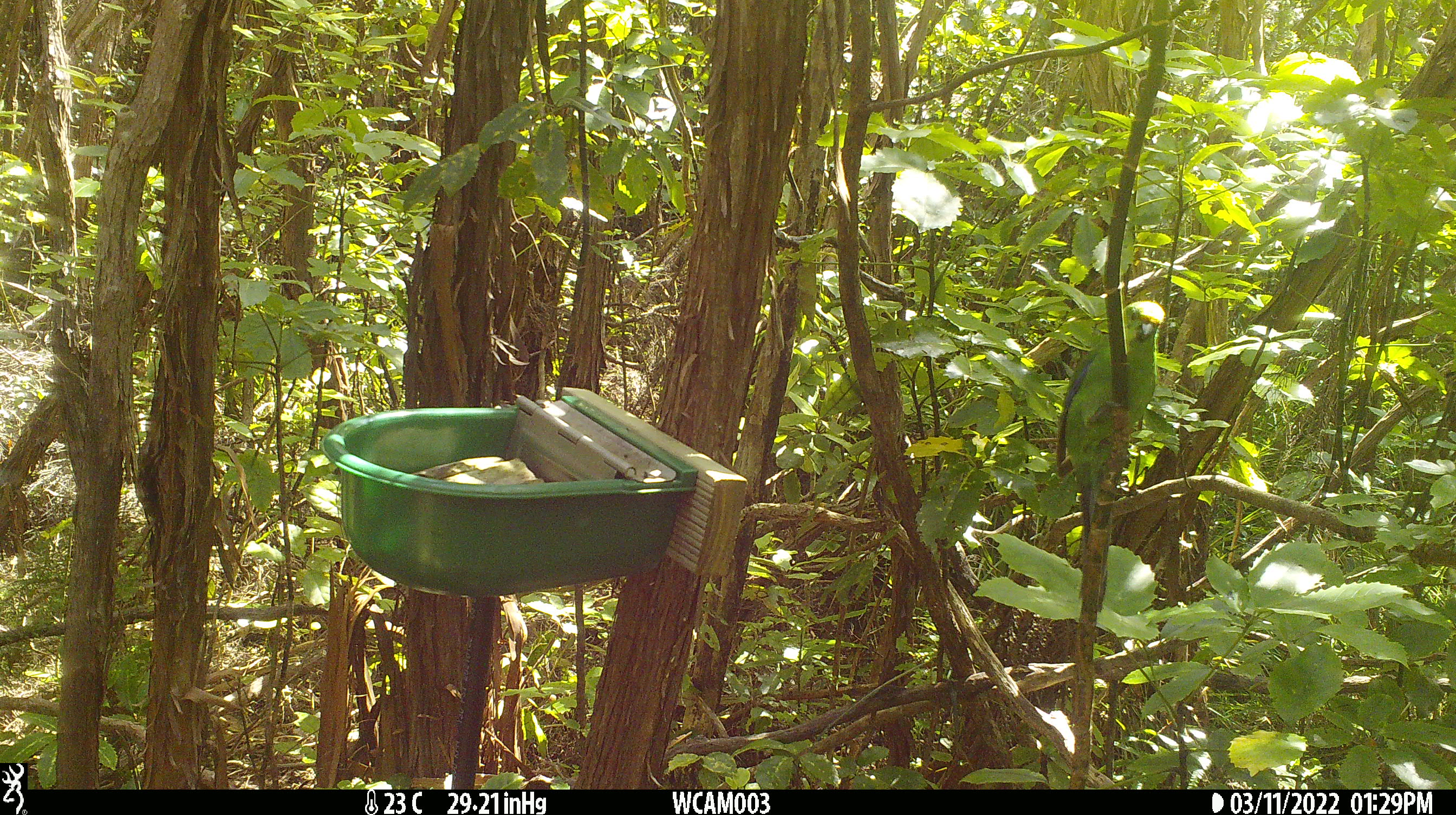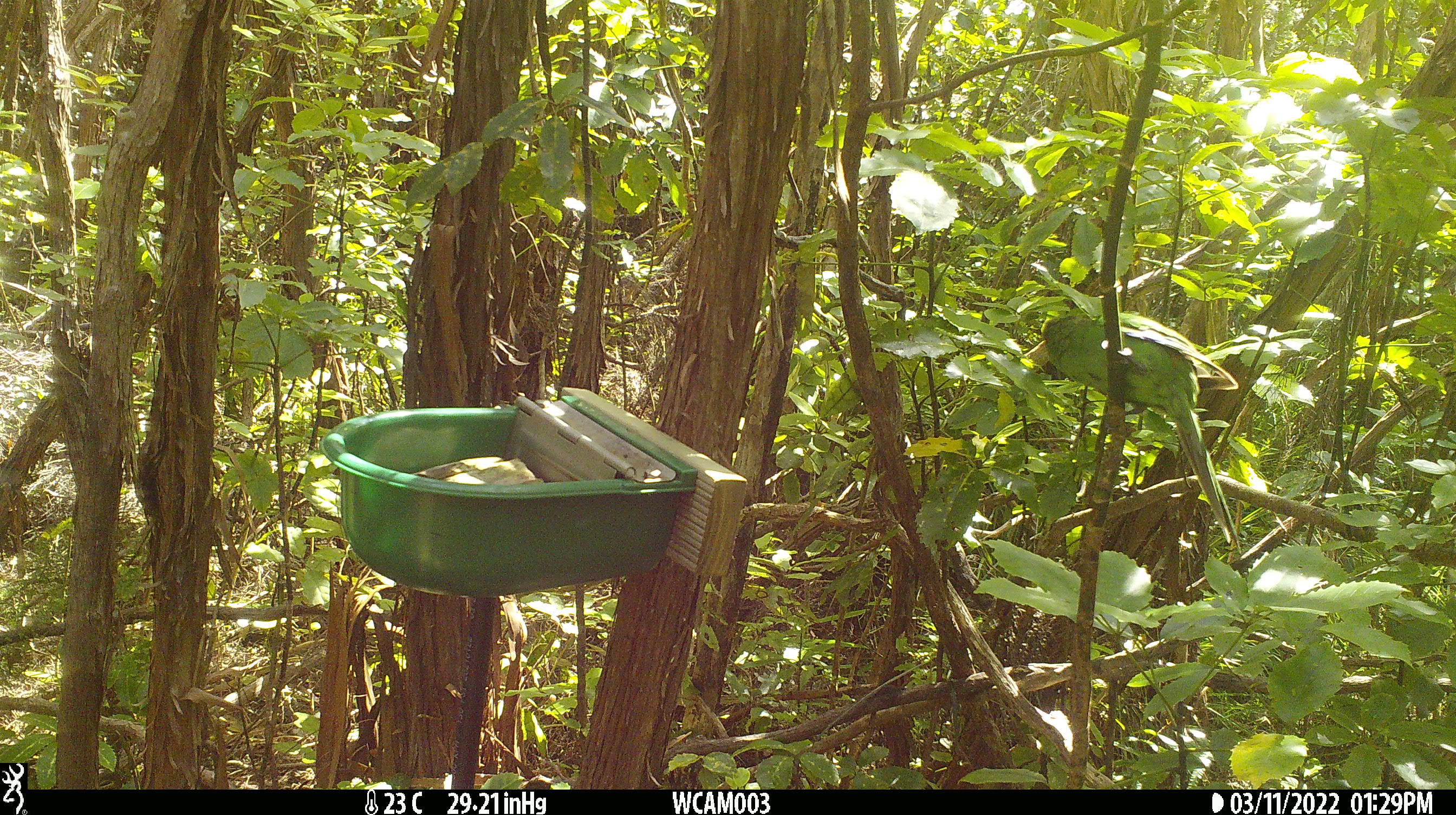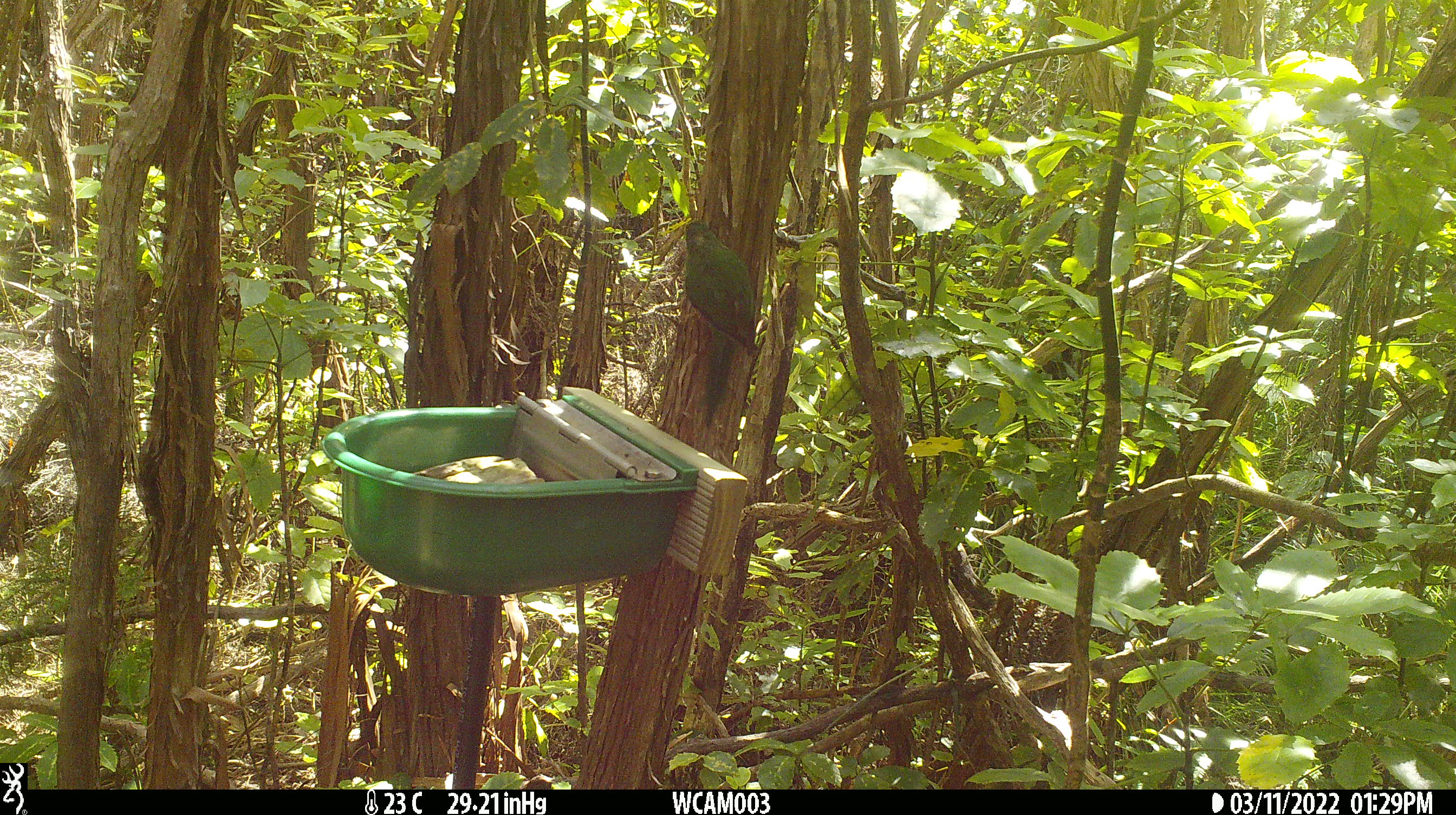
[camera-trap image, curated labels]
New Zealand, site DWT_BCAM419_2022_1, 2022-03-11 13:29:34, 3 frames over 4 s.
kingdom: Animalia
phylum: Chordata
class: Aves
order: Psittaciformes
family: Psittaculidae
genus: Cyanoramphus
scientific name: Cyanoramphus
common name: parakeet